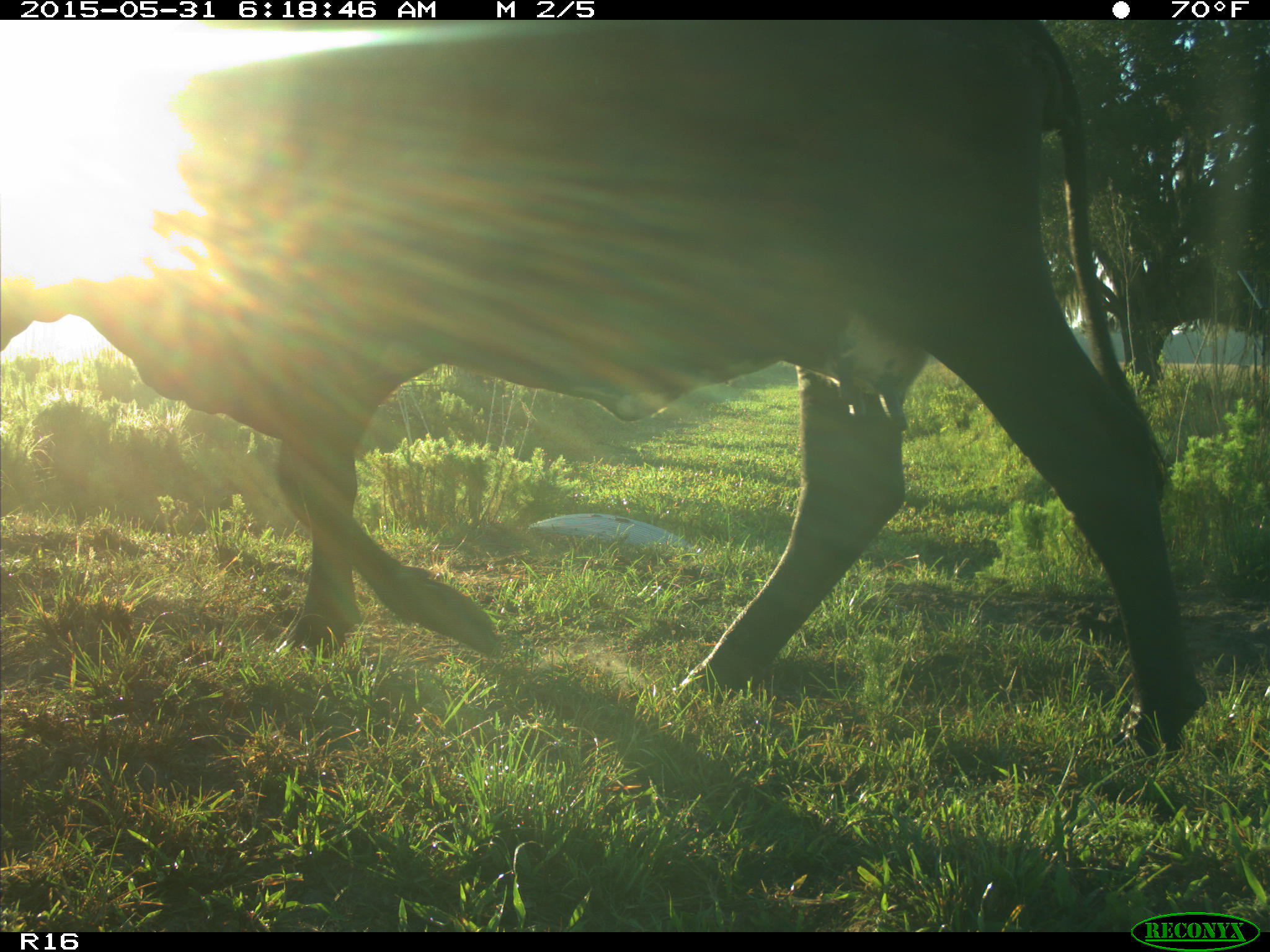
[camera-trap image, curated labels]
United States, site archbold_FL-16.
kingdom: Animalia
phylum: Chordata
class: Mammalia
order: Artiodactyla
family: Bovidae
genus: Bos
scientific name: Bos taurus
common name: domestic cow